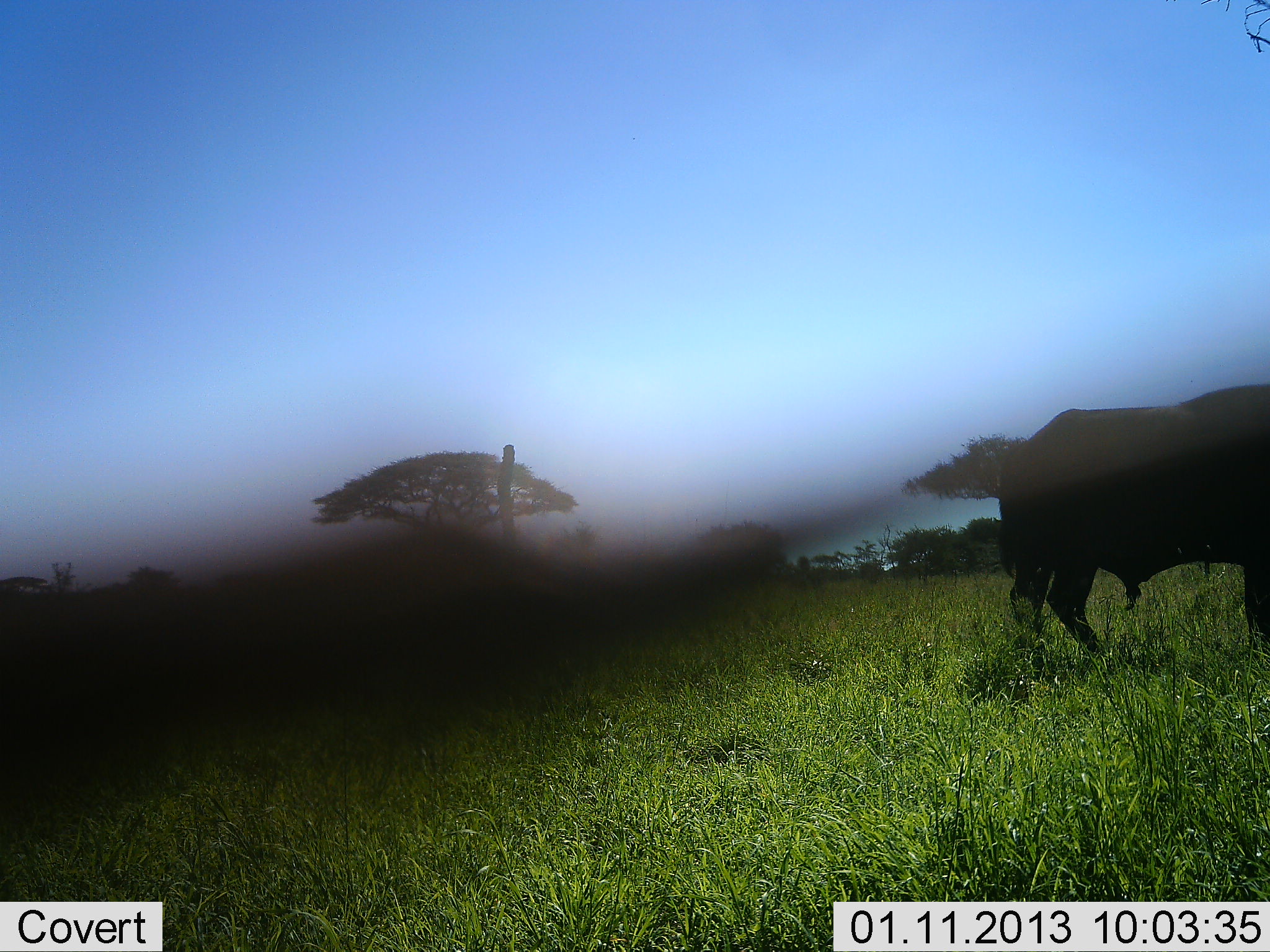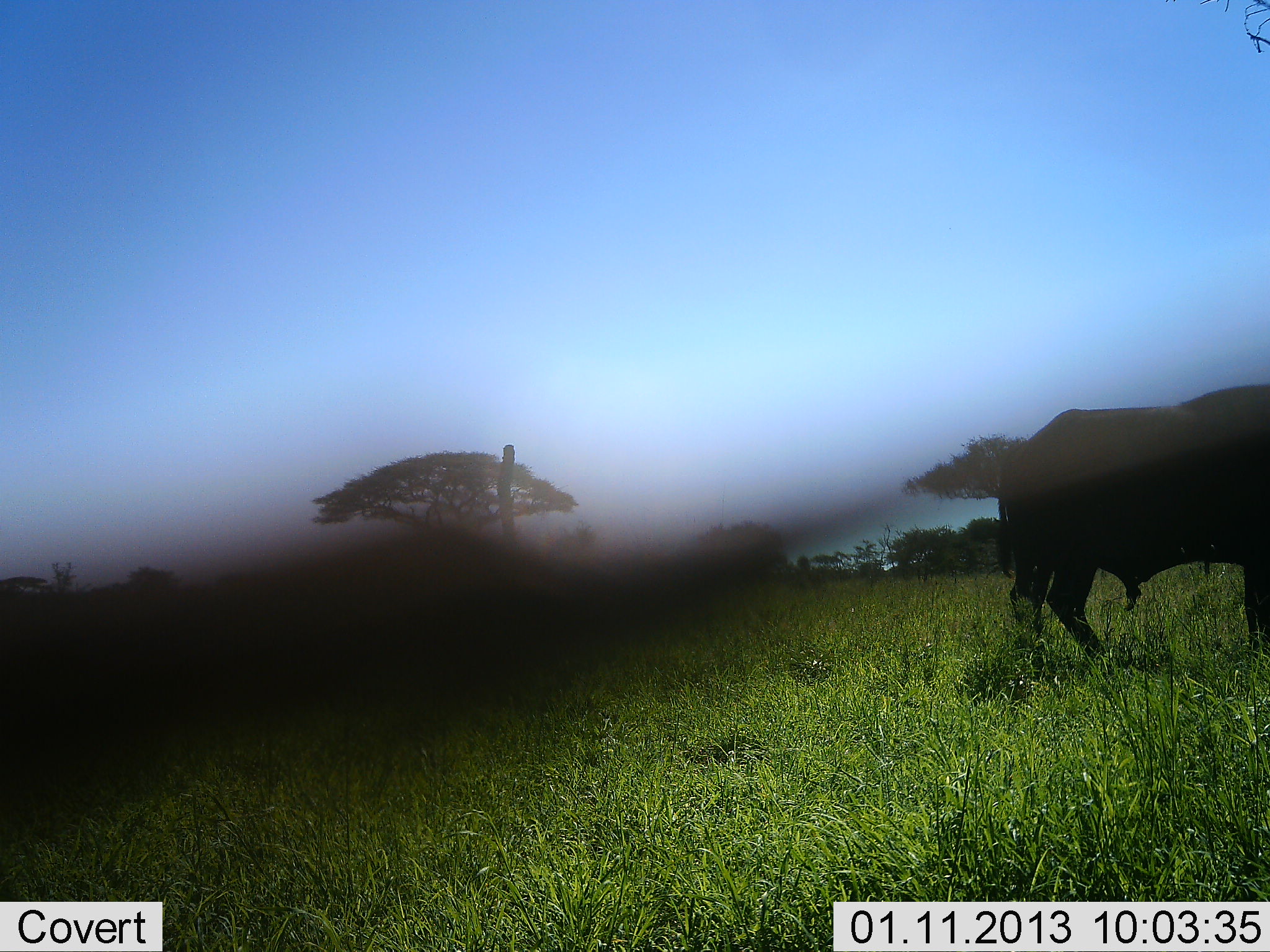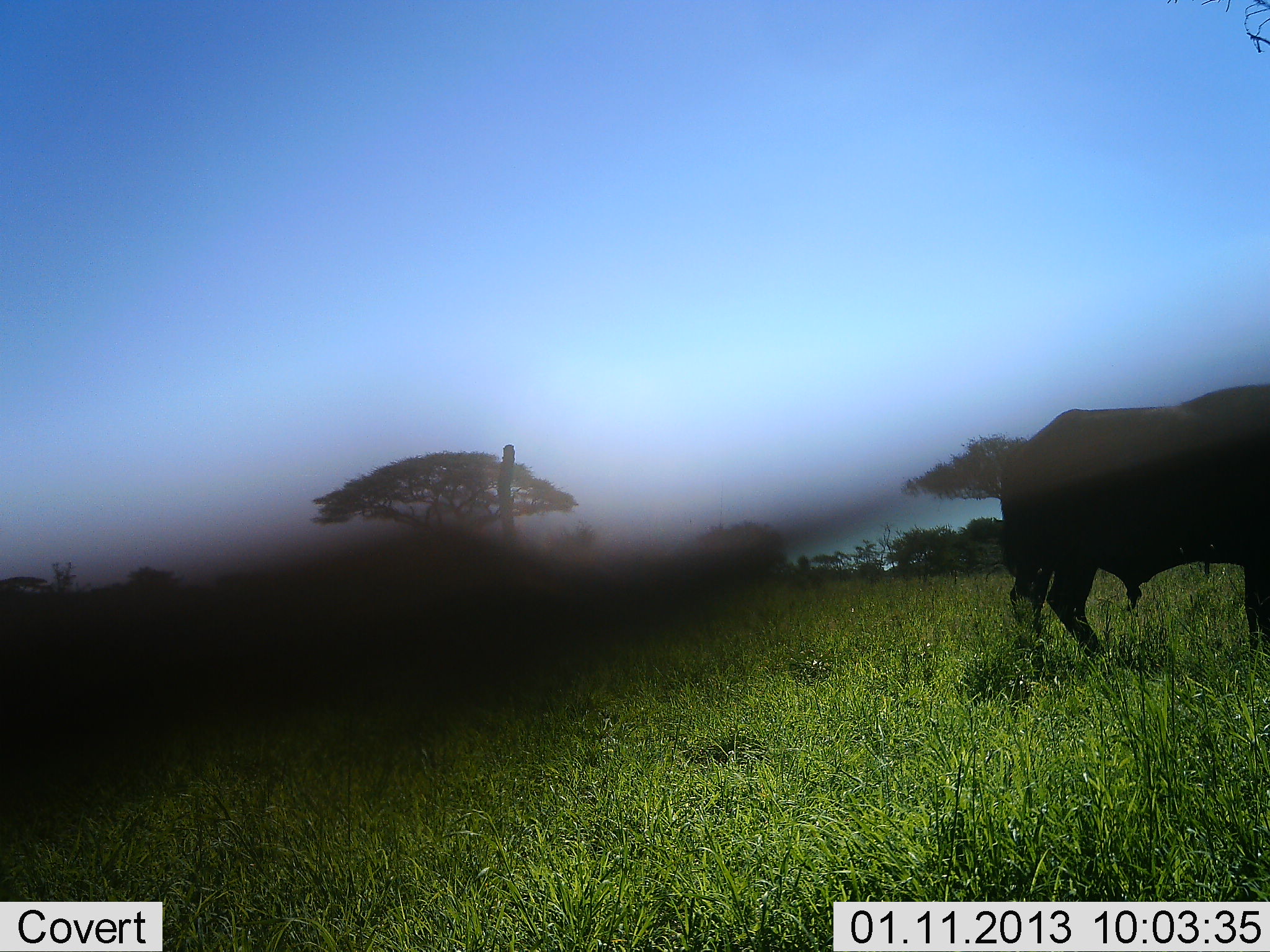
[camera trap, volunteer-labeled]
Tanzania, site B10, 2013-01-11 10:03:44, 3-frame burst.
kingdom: Animalia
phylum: Chordata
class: Mammalia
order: Artiodactyla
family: Bovidae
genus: Syncerus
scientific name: Syncerus caffer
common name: cape buffalo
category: buffalo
Buffalo (cape buffalo) (Syncerus caffer), count 1. Behavior (volunteer vote fractions): standing 90%, resting 5%, moving 5%, interacting 0%. Young present (vote fraction): 0%. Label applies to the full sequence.